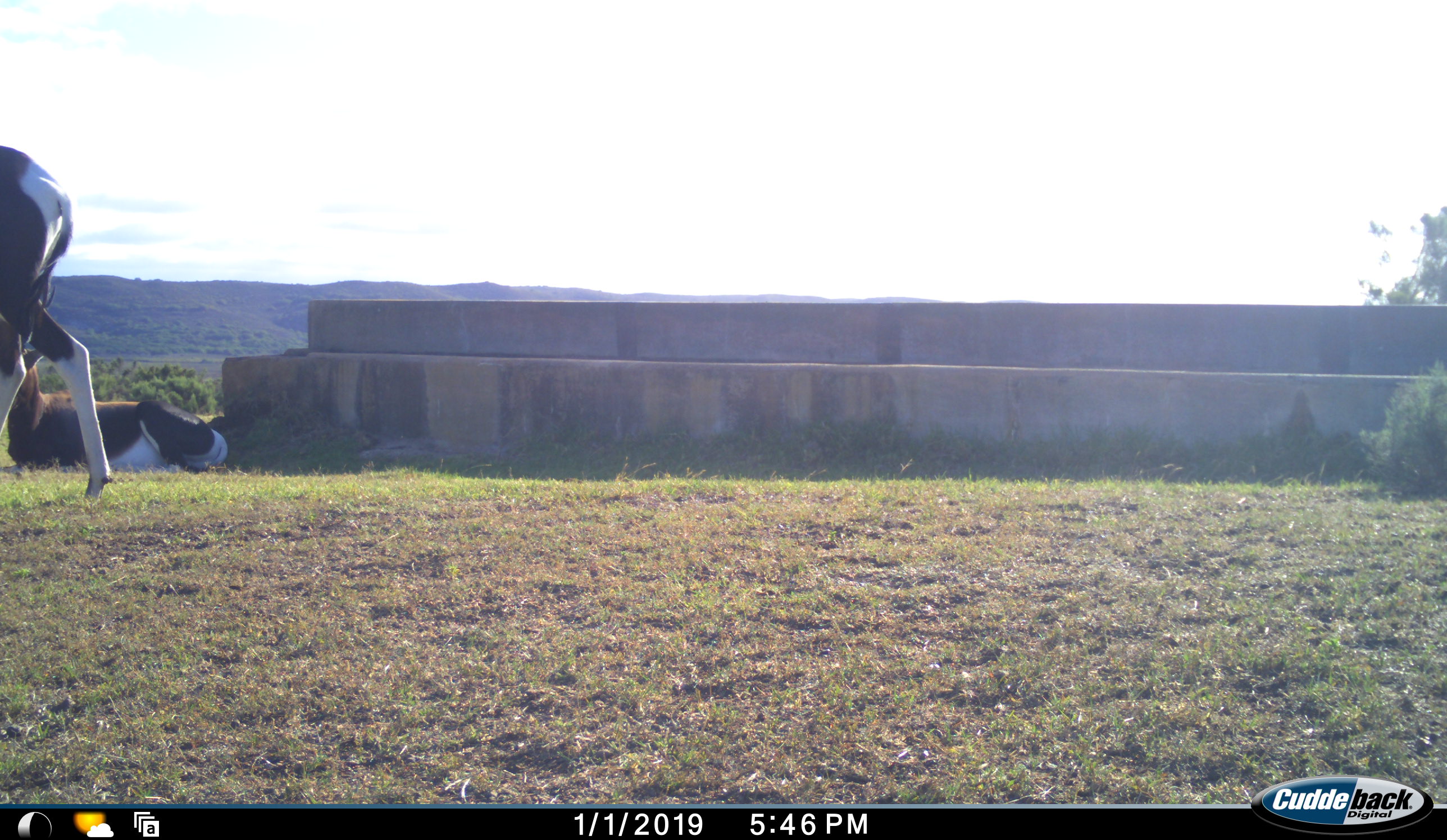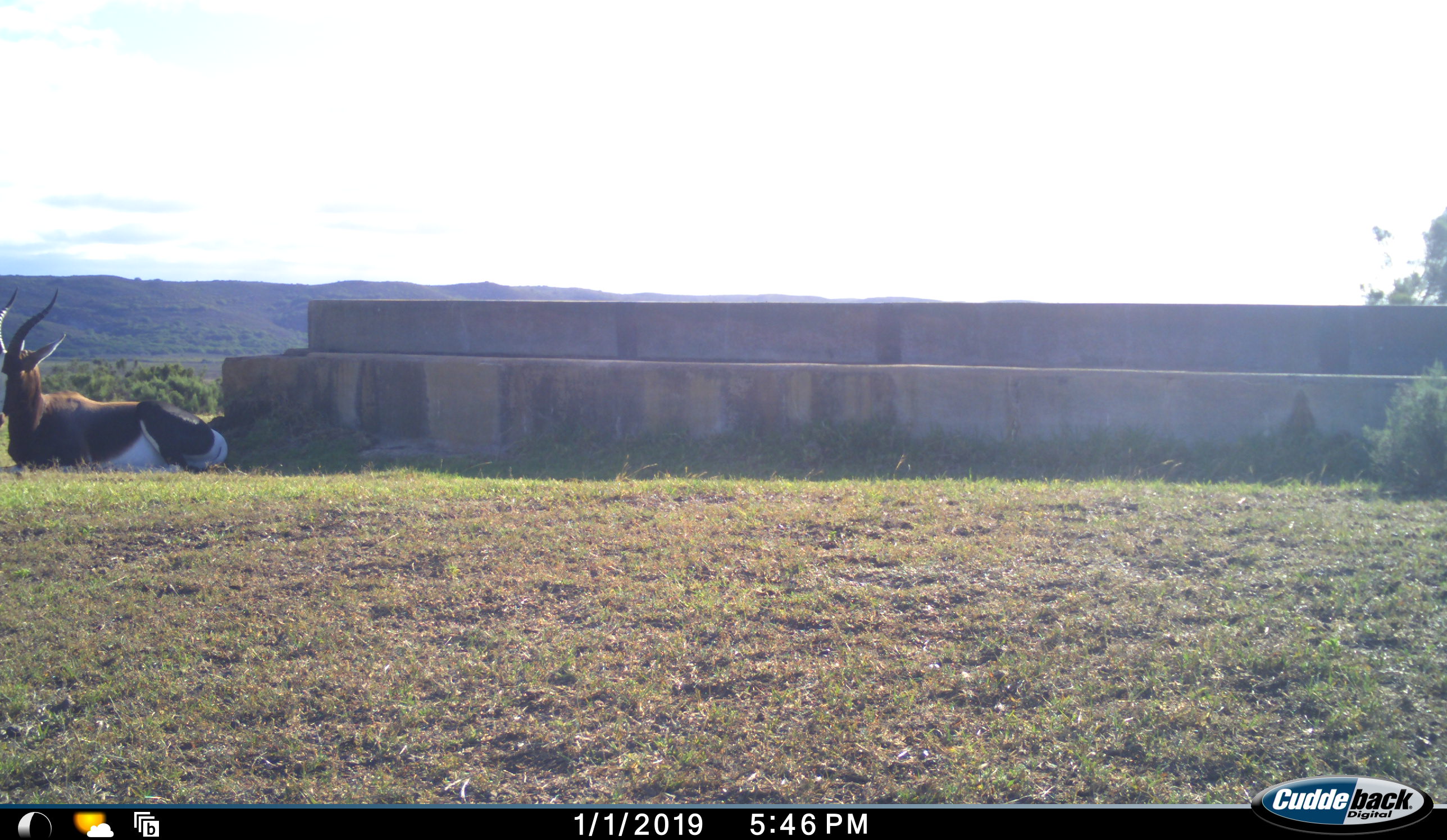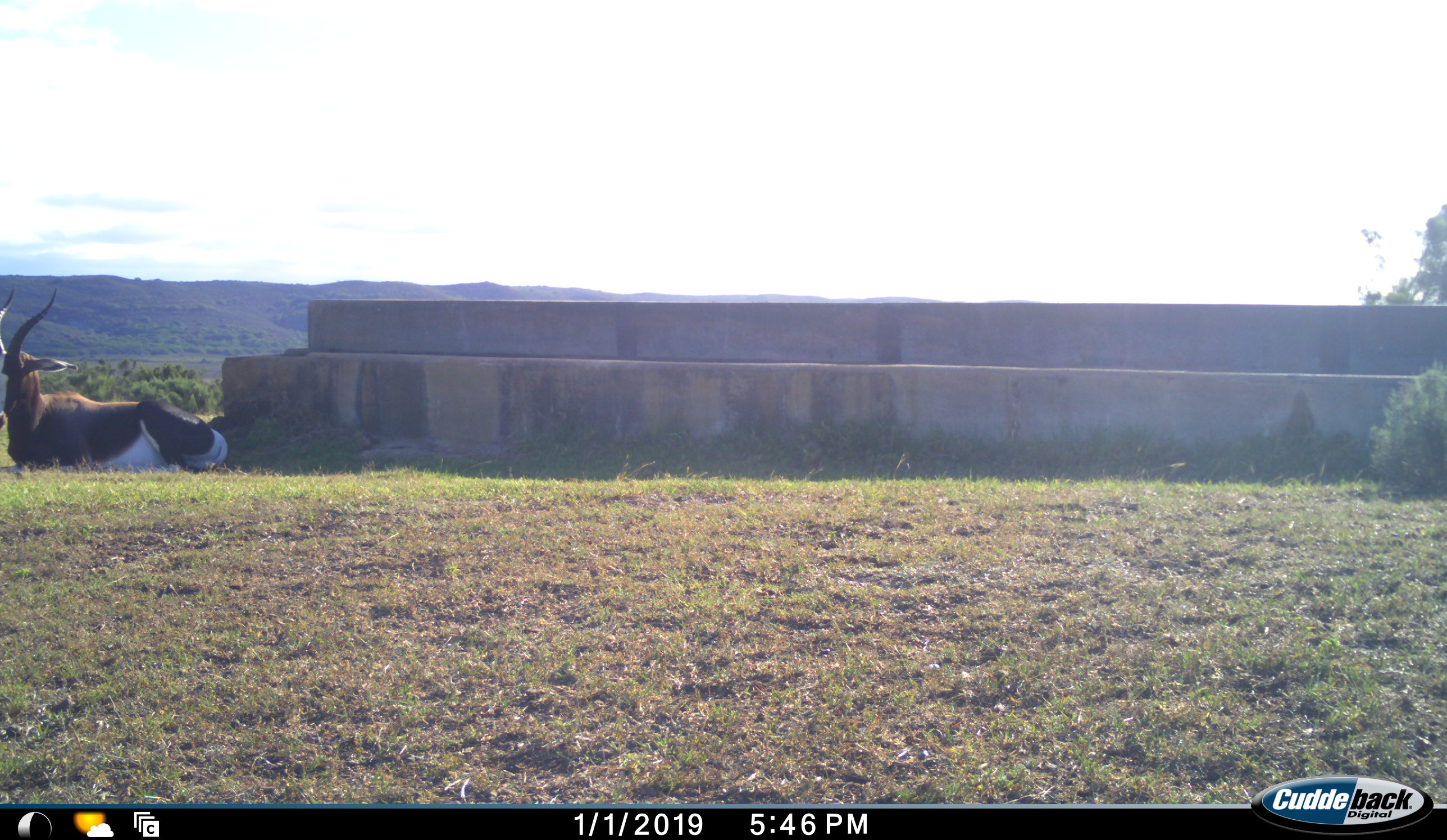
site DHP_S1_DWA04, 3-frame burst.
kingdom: Animalia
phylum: Chordata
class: Mammalia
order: Artiodactyla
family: Bovidae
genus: Damaliscus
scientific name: Damaliscus pygargus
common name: bontebok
Bontebok (Damaliscus pygargus), count 2. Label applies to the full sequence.